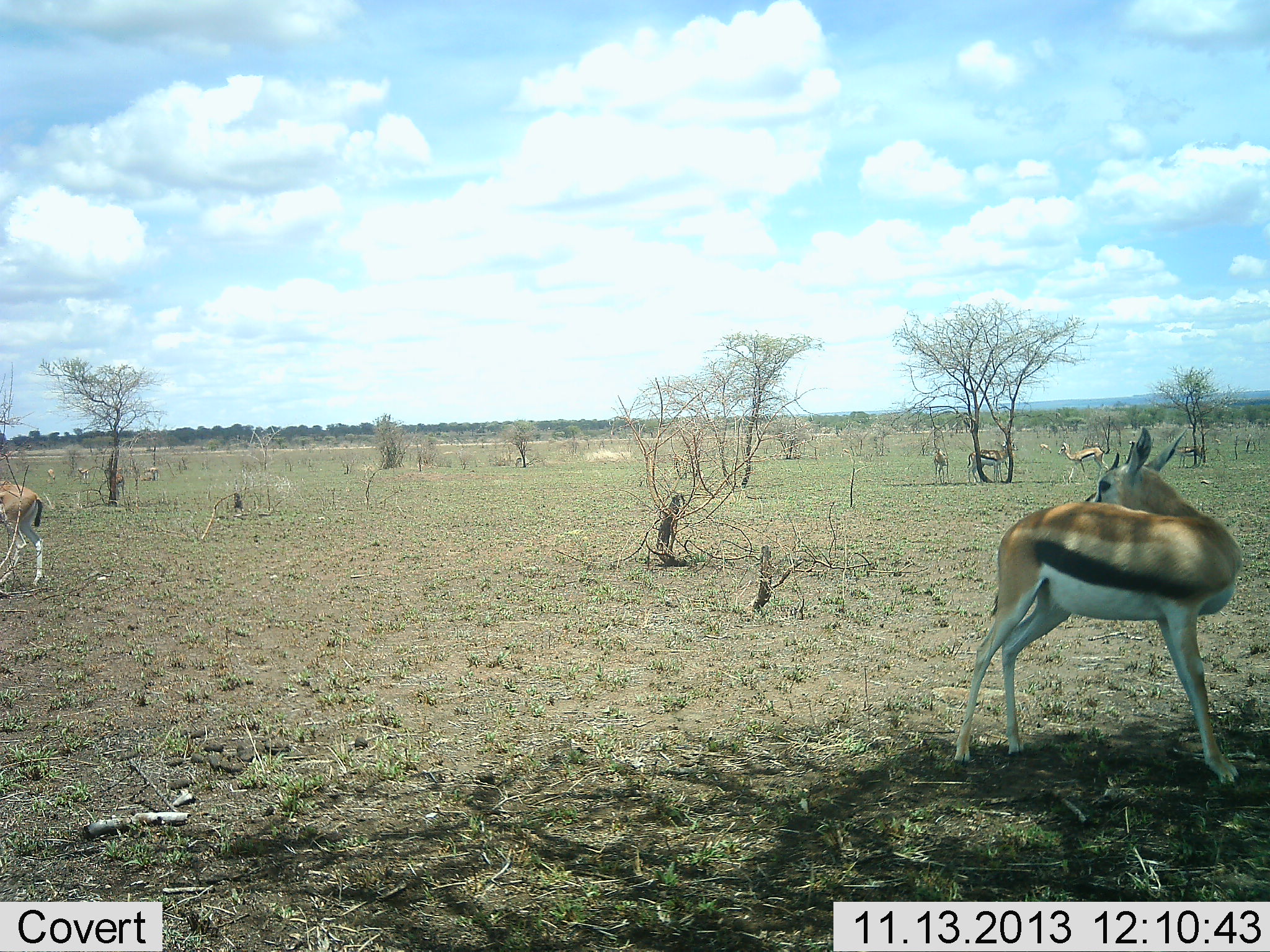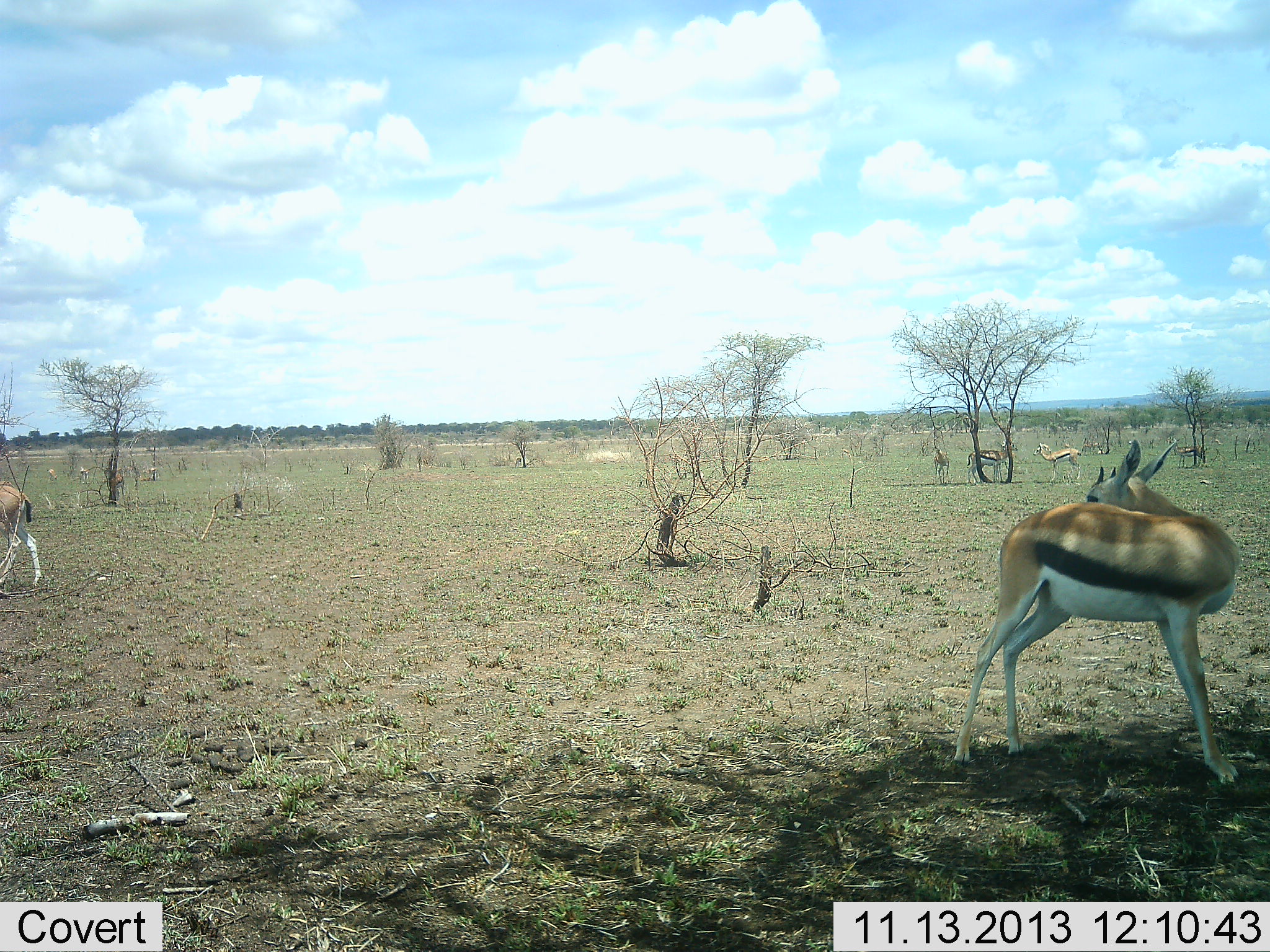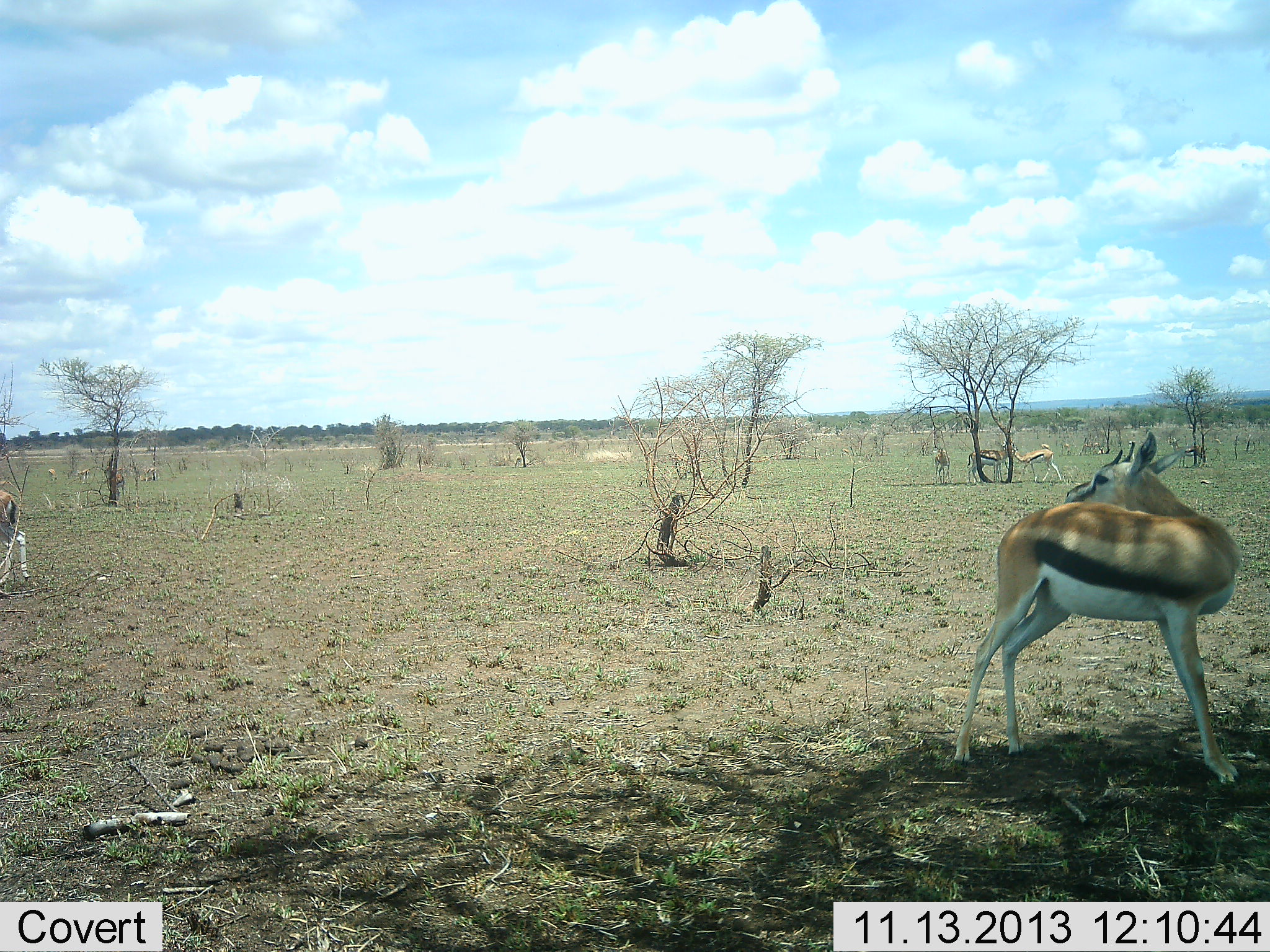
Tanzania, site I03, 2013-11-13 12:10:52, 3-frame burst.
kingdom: Animalia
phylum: Chordata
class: Mammalia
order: Artiodactyla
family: Bovidae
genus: Eudorcas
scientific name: Eudorcas thomsonii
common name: thomson's gazelle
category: gazellethomsons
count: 5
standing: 60%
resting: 0%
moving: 40%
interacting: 10%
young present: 0%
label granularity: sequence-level